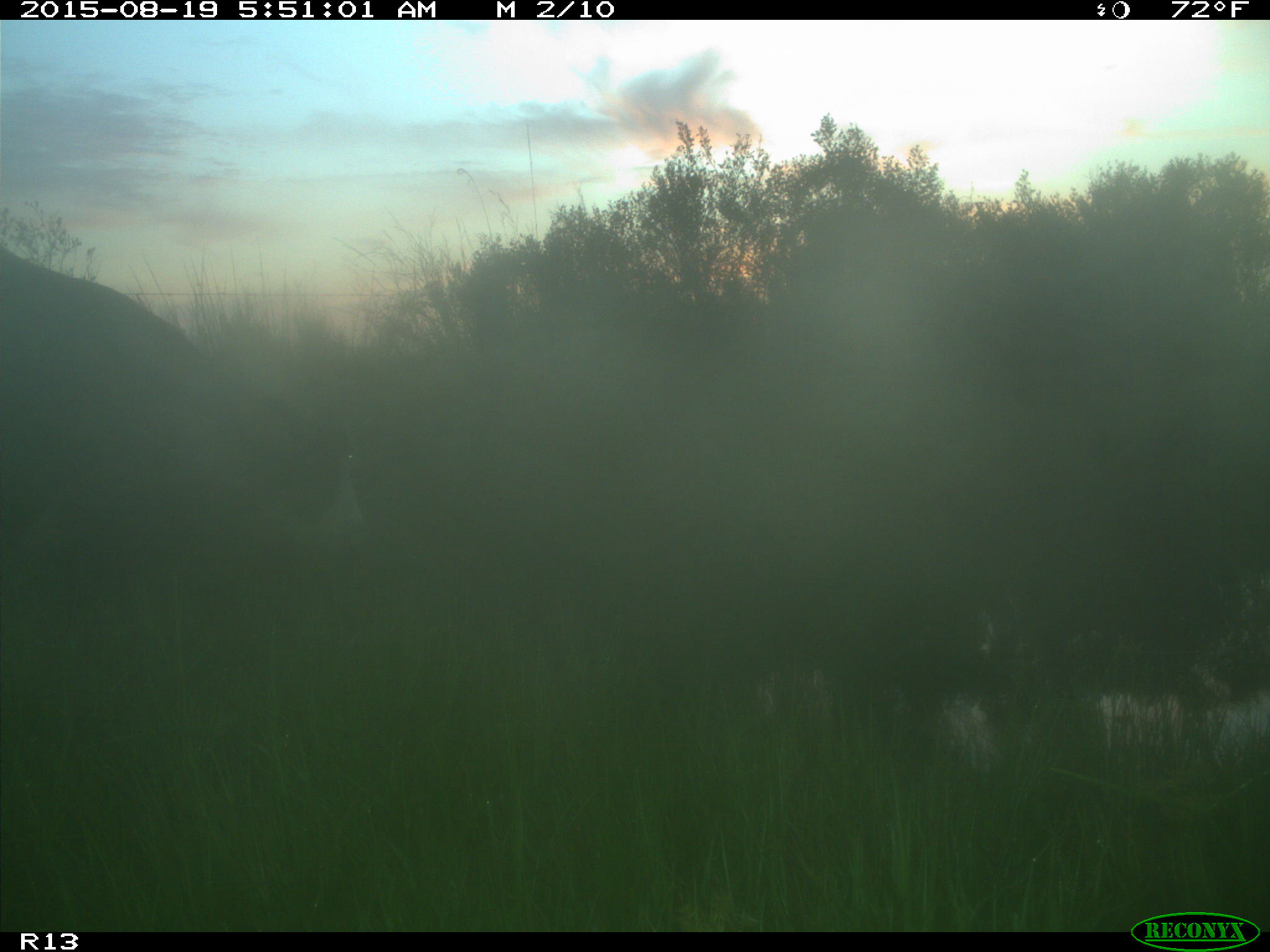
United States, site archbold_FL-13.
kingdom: Animalia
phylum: Chordata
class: Mammalia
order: Artiodactyla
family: Bovidae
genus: Bos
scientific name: Bos taurus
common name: domestic cow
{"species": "Bos taurus (domestic cow)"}